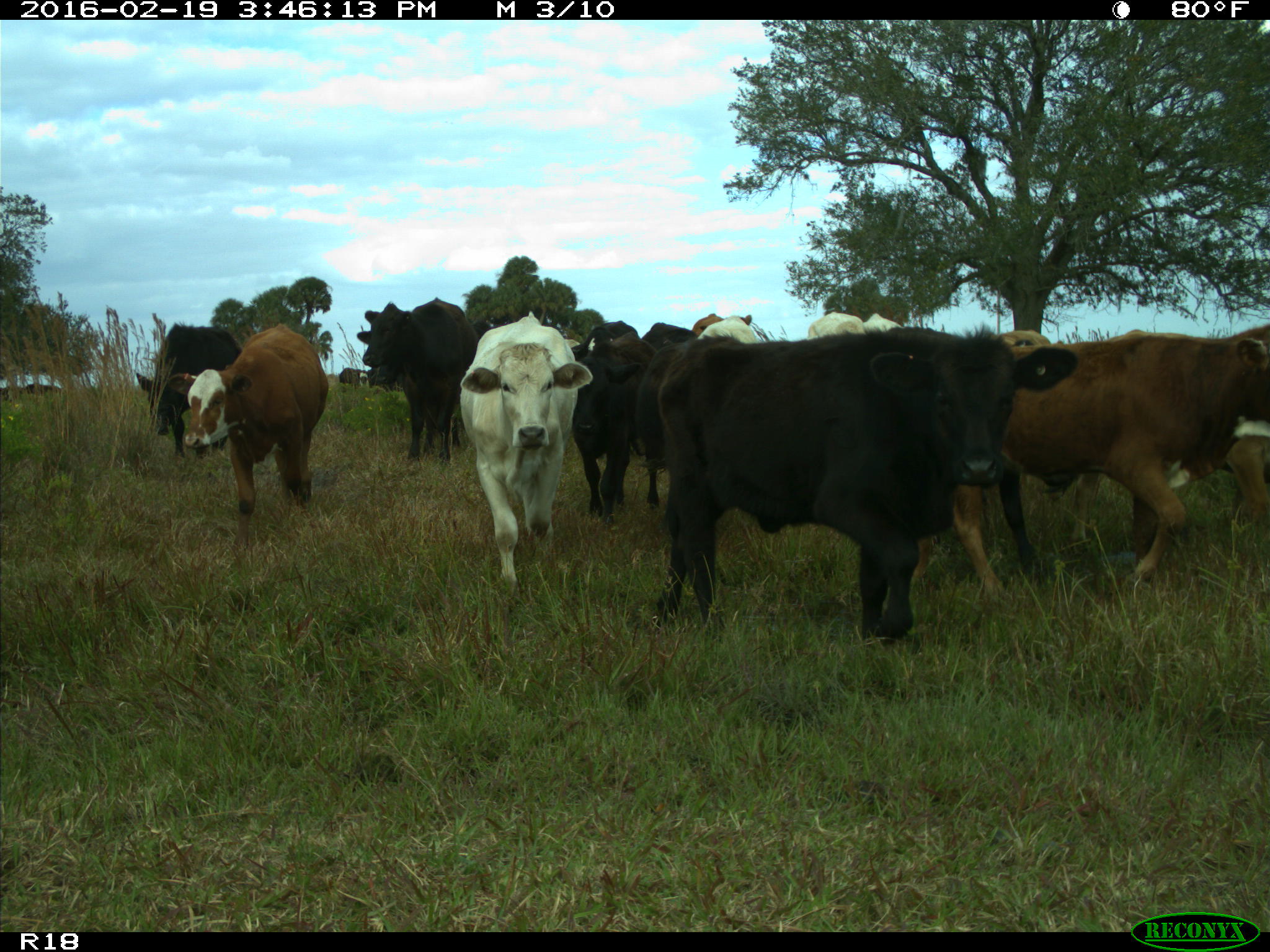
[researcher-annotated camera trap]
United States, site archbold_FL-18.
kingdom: Animalia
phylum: Chordata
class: Mammalia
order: Artiodactyla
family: Bovidae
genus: Bos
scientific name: Bos taurus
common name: domestic cow